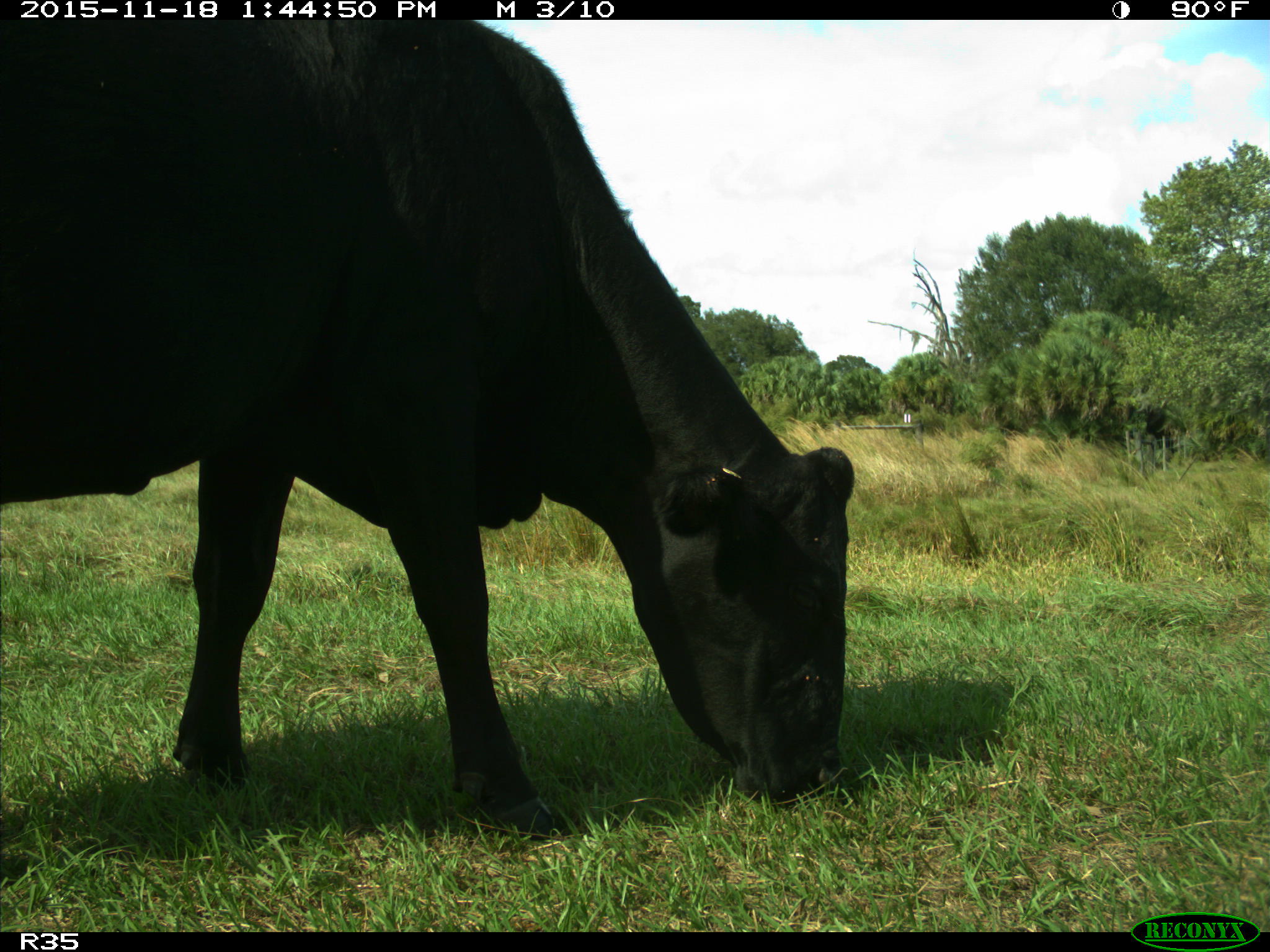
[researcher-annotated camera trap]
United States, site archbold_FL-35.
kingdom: Animalia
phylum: Chordata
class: Mammalia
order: Artiodactyla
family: Bovidae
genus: Bos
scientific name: Bos taurus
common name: domestic cow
Bos taurus (domestic cow).